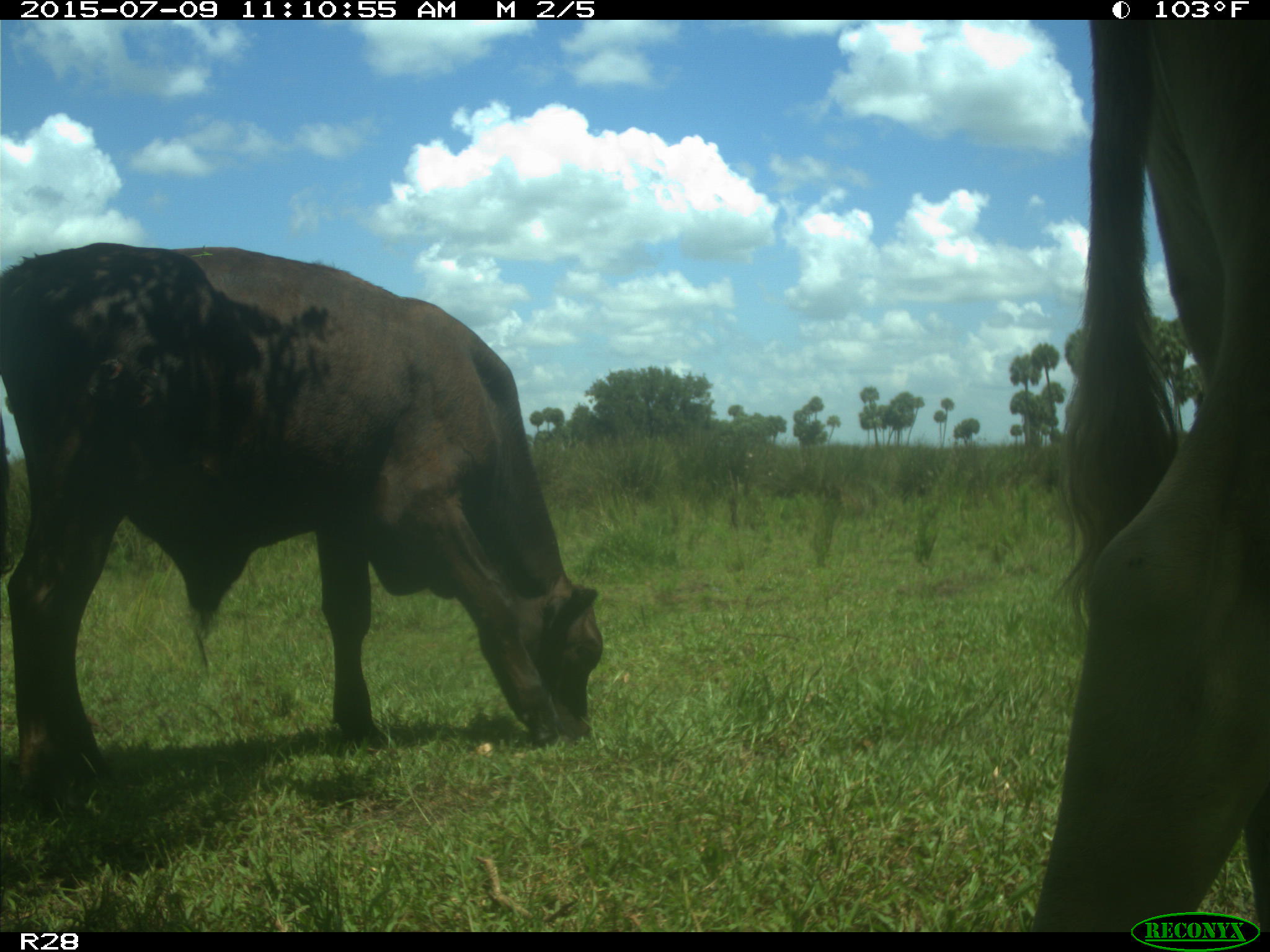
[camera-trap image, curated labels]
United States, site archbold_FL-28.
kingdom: Animalia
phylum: Chordata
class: Mammalia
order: Artiodactyla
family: Bovidae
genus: Bos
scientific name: Bos taurus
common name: domestic cow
Bos taurus (domestic cow).